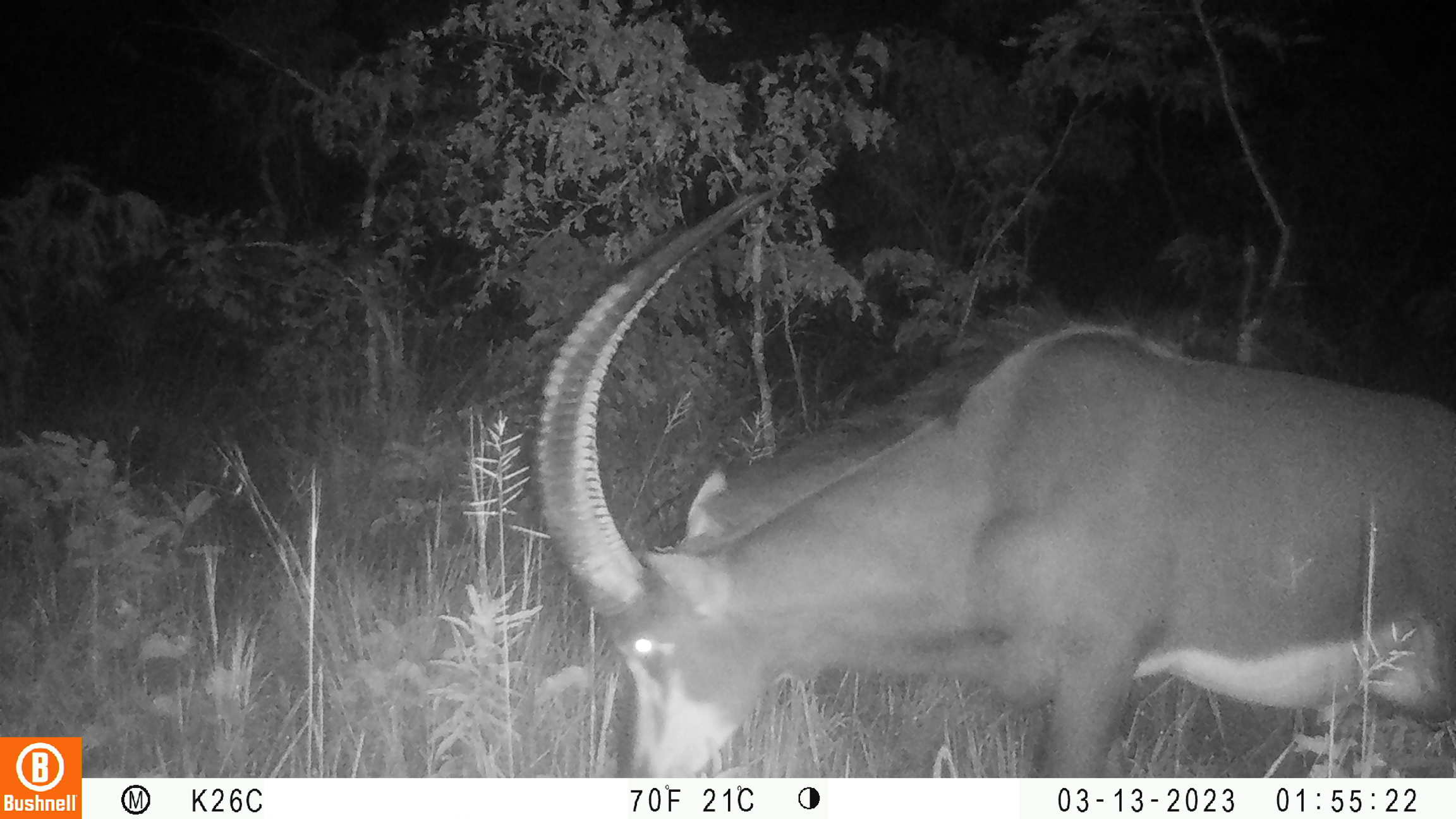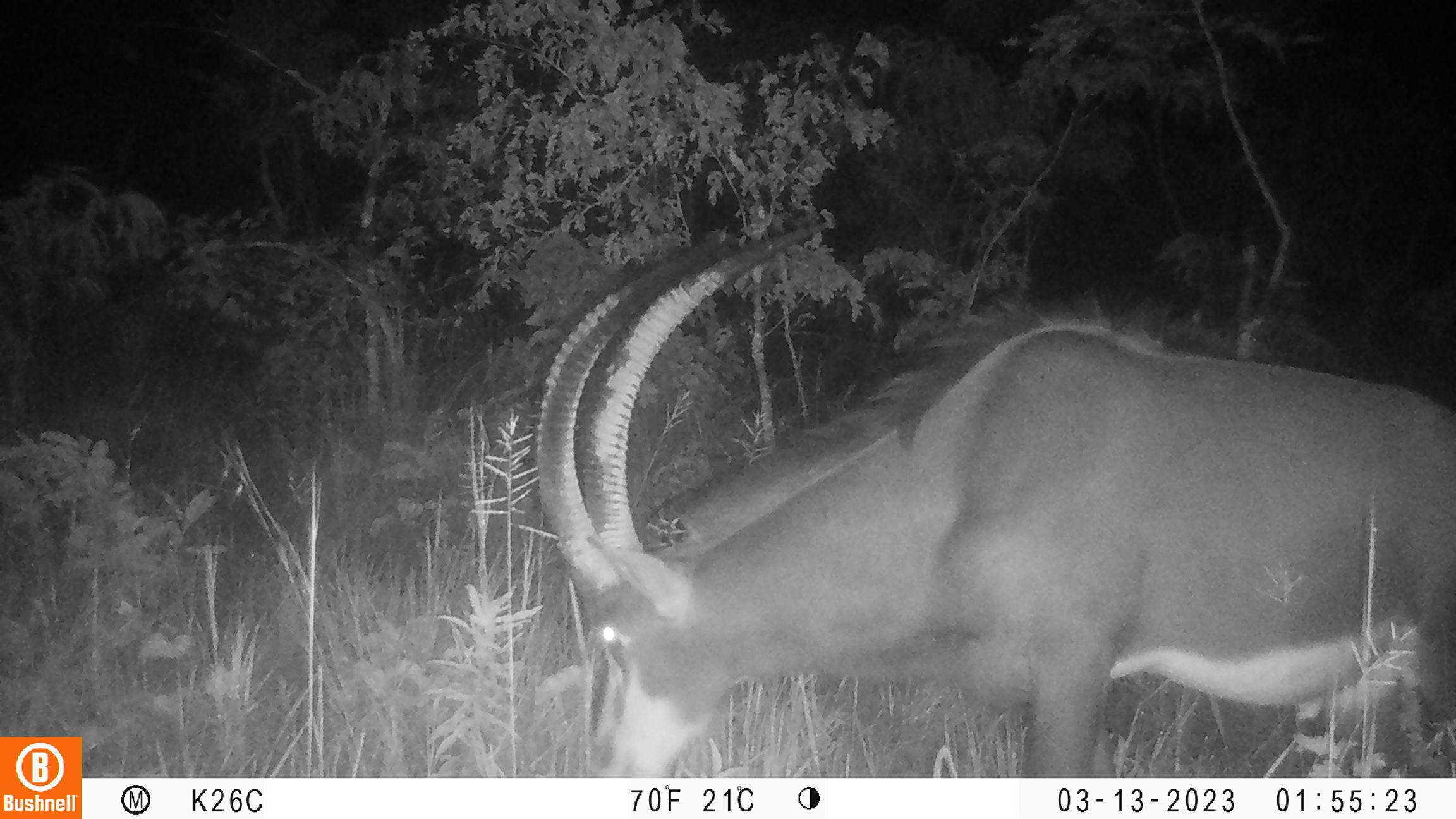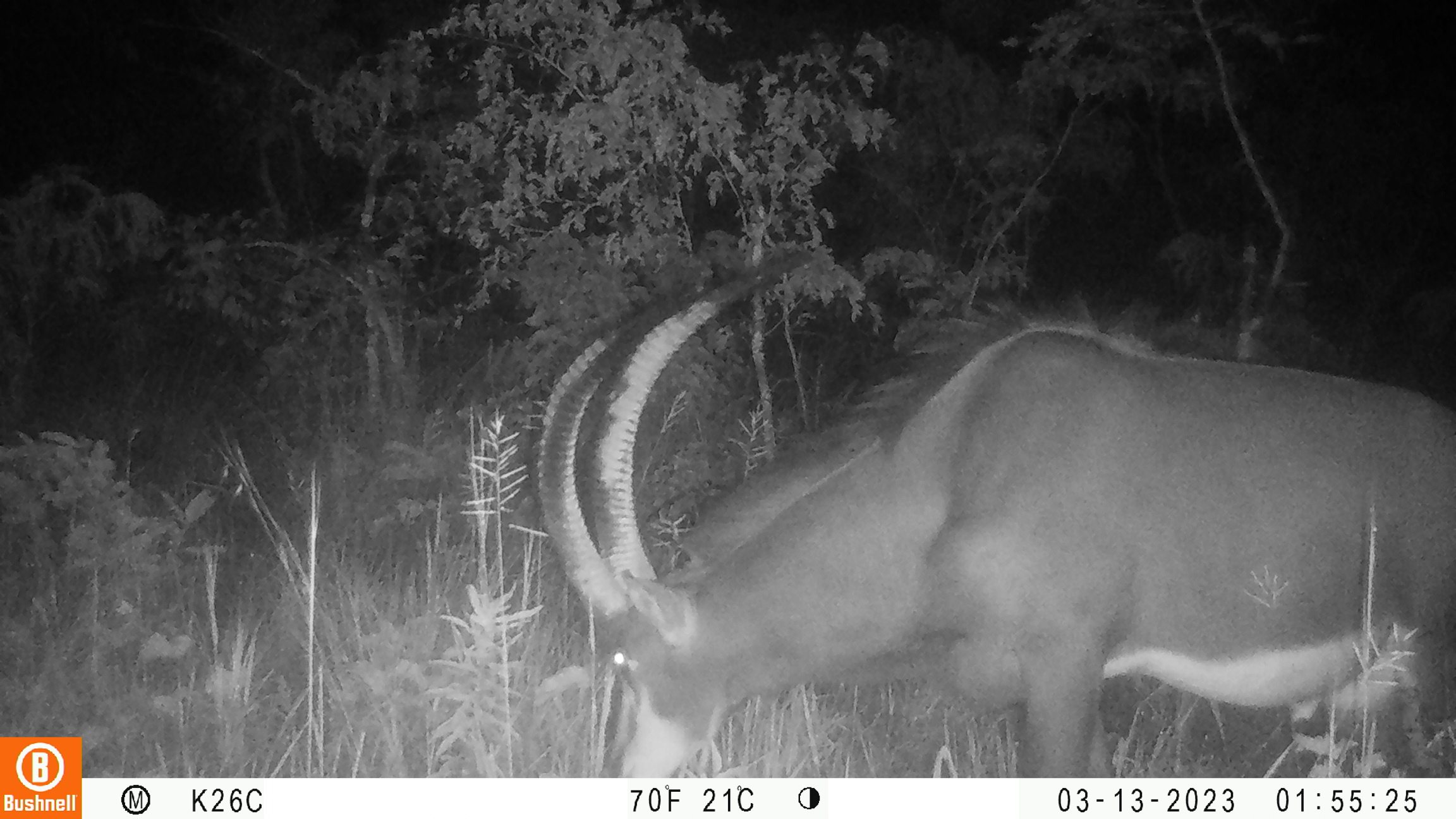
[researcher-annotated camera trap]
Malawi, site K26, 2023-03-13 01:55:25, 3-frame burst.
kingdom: Animalia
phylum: Chordata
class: Mammalia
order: Artiodactyla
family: Bovidae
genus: Hippotragus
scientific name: Hippotragus niger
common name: sable antelope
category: sable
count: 1